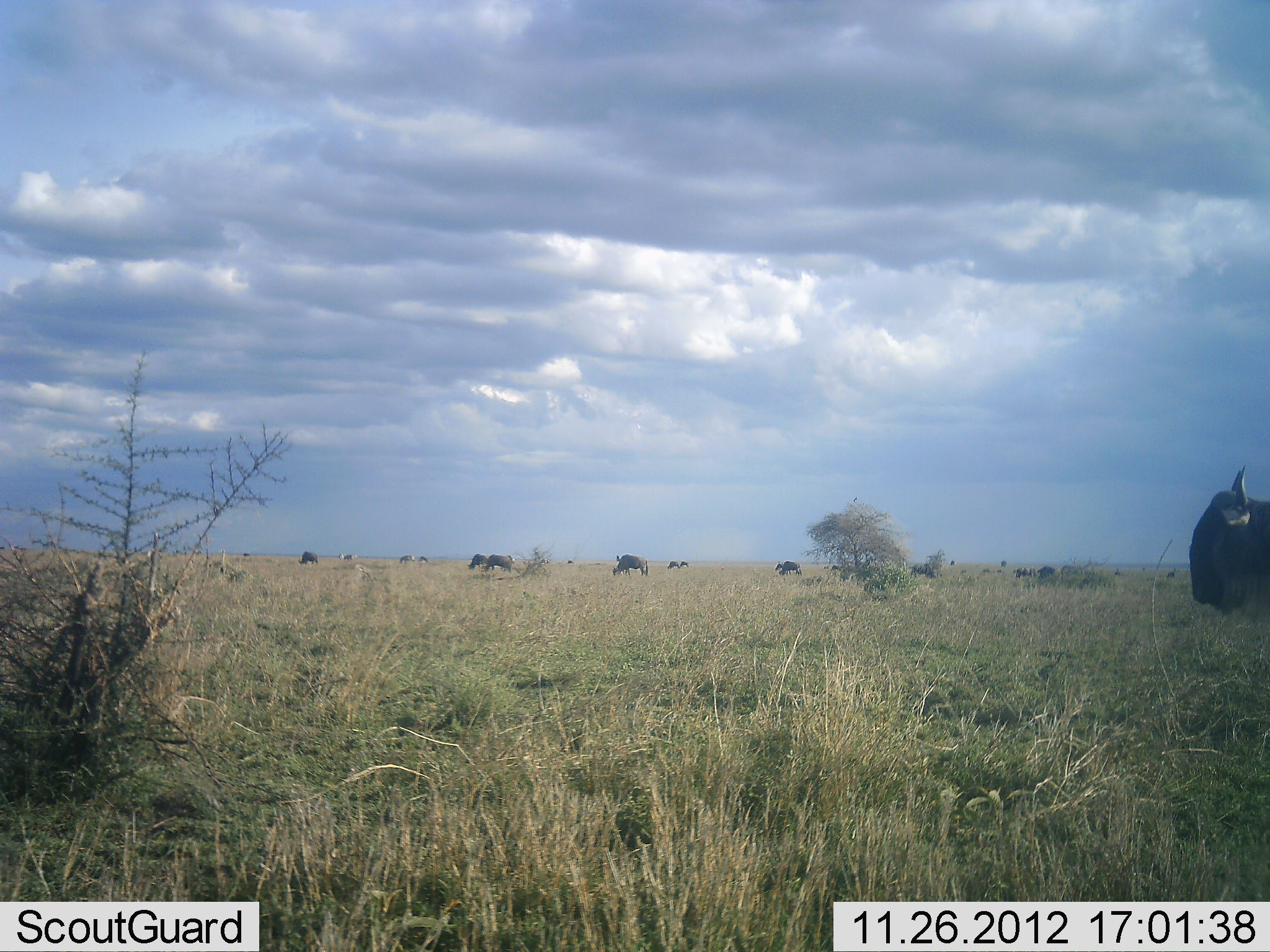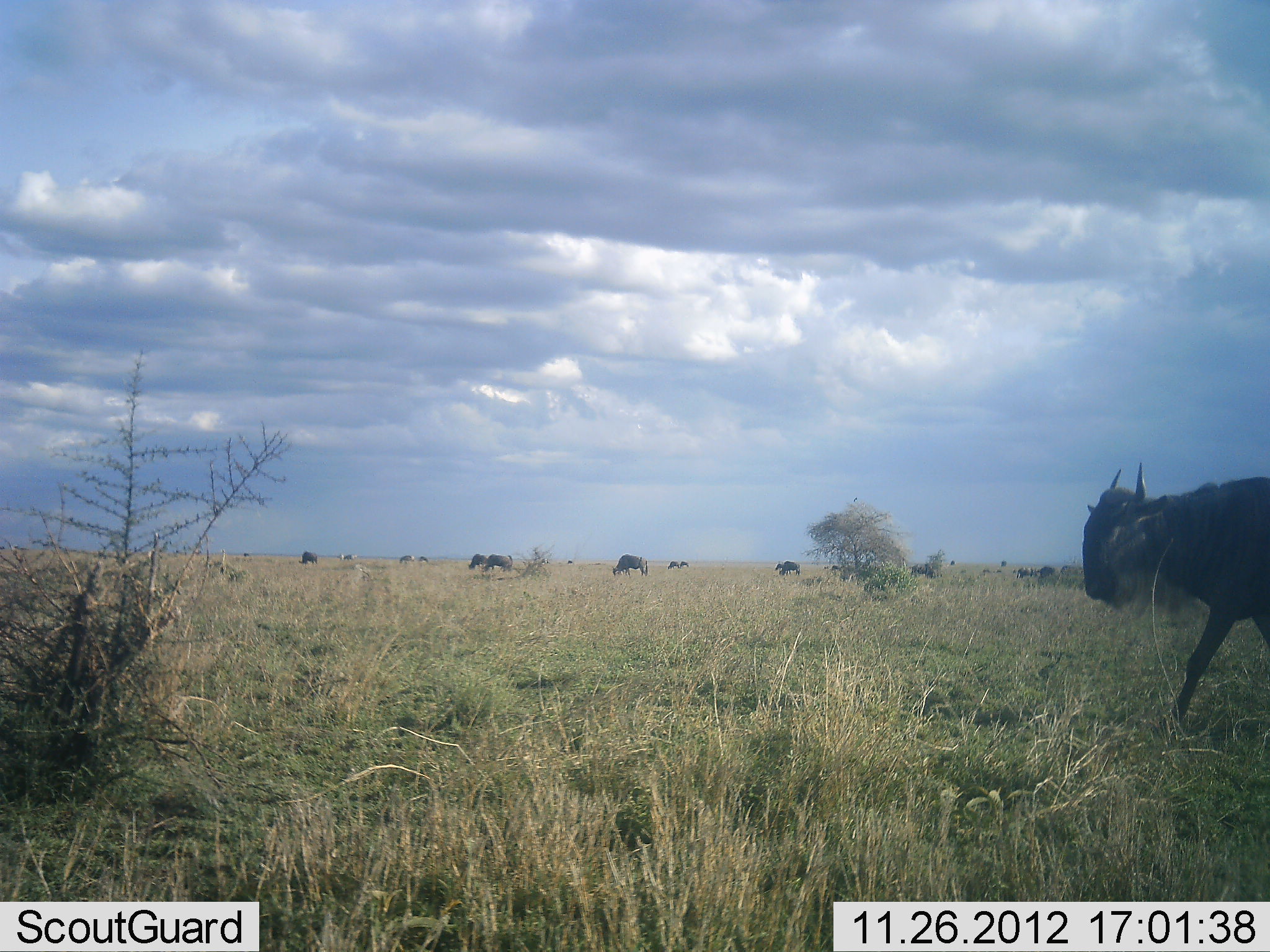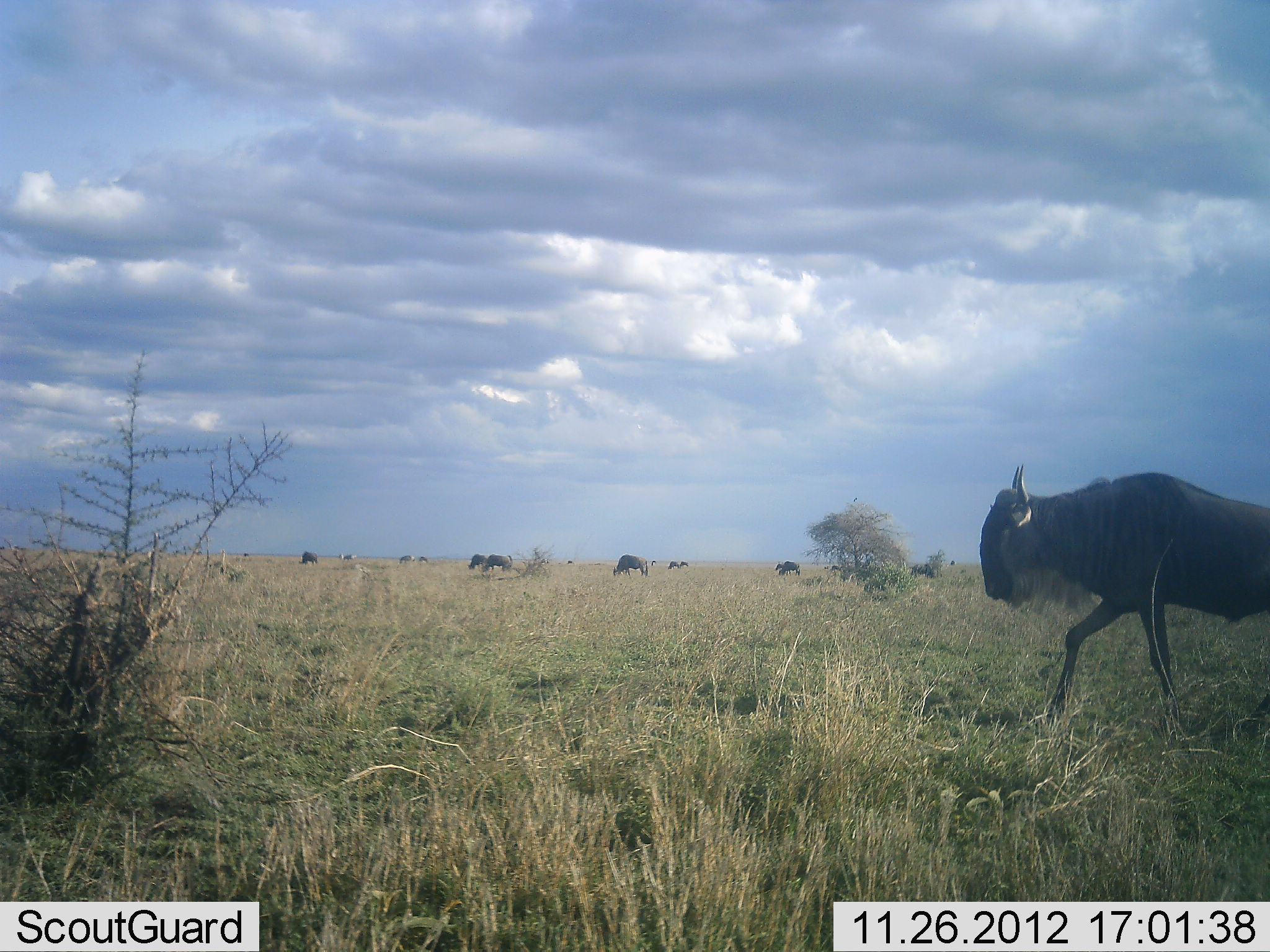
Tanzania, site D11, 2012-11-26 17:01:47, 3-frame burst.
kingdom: Animalia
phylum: Chordata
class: Mammalia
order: Artiodactyla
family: Bovidae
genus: Connochaetes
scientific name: Connochaetes taurinus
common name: blue wildebeest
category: wildebeest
Wildebeest (blue wildebeest) (Connochaetes taurinus), count 11-50. Behavior (volunteer vote fractions): standing 30%, resting 0%, moving 80%, interacting 0%. Young present (vote fraction): 0%. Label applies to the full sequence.